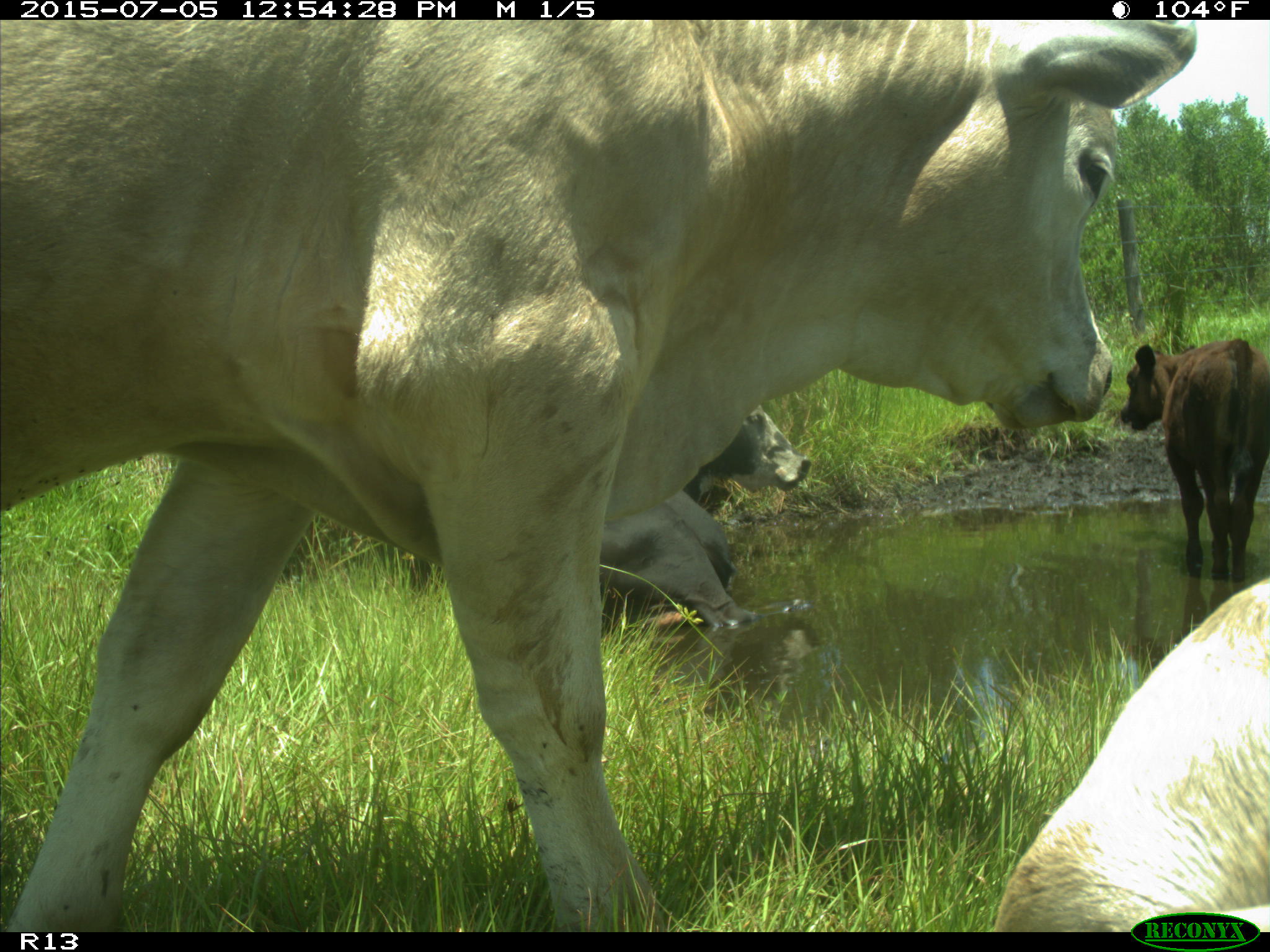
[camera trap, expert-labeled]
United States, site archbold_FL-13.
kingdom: Animalia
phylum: Chordata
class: Mammalia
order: Artiodactyla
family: Bovidae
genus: Bos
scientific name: Bos taurus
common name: domestic cow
Bos taurus (domestic cow).